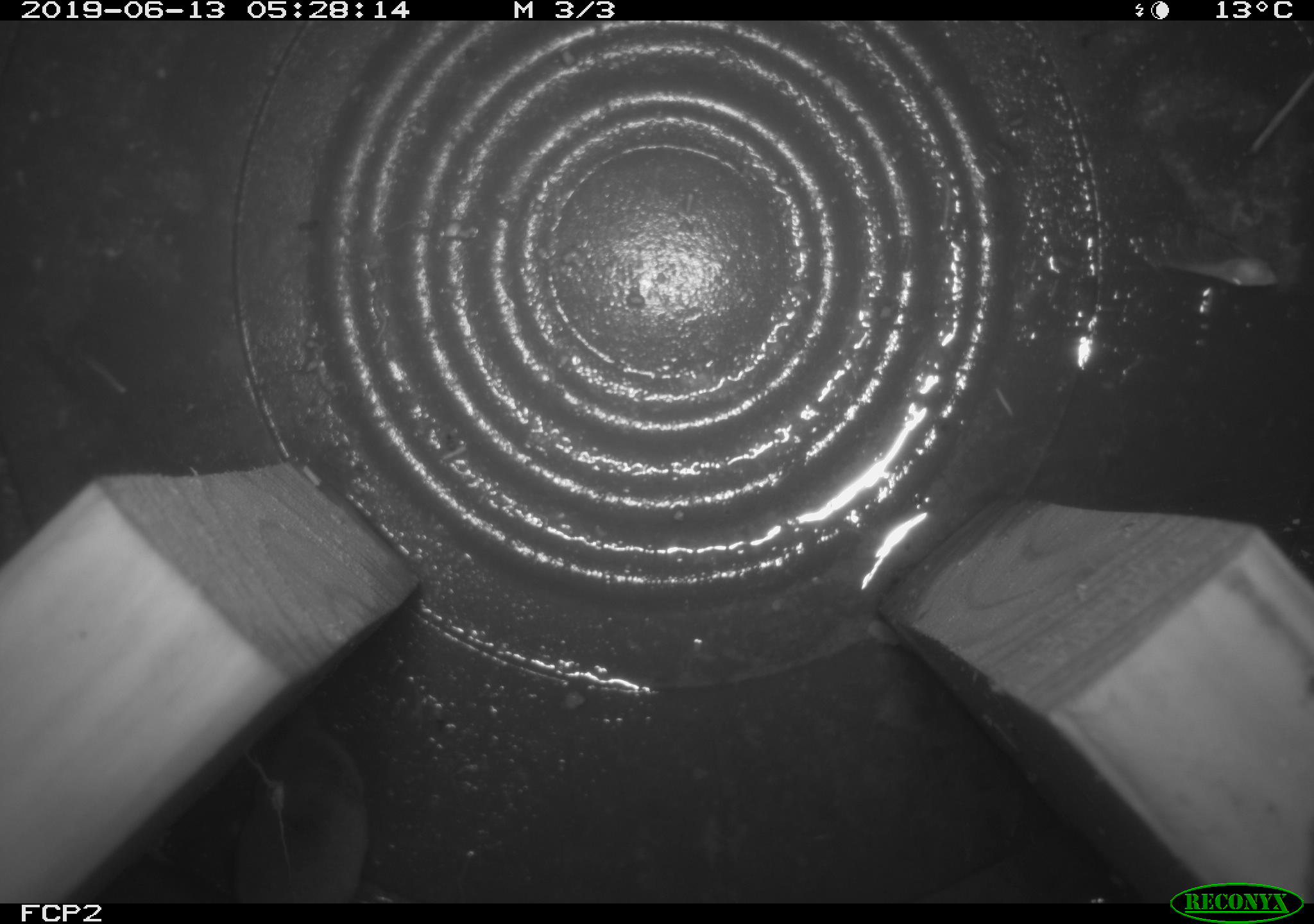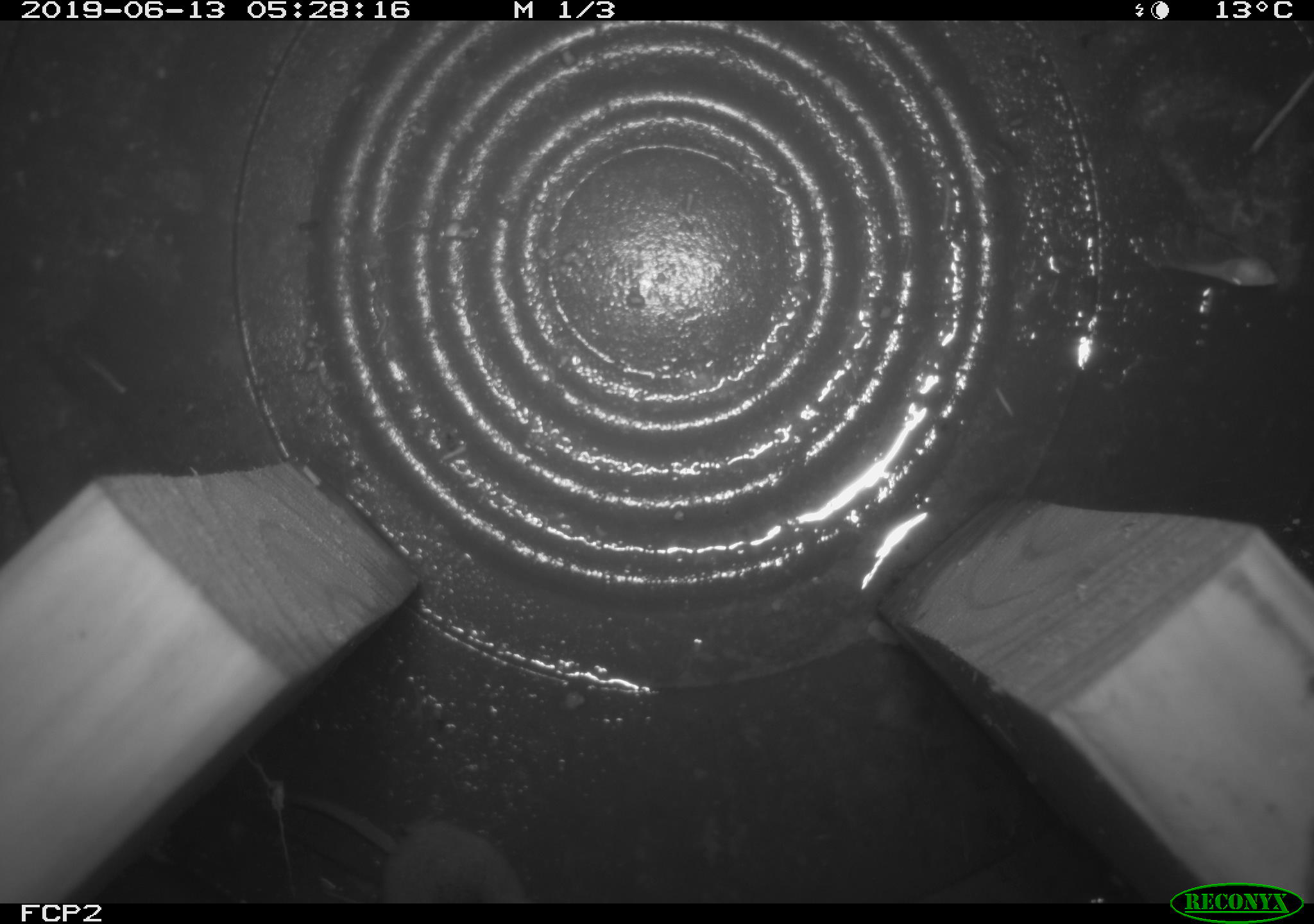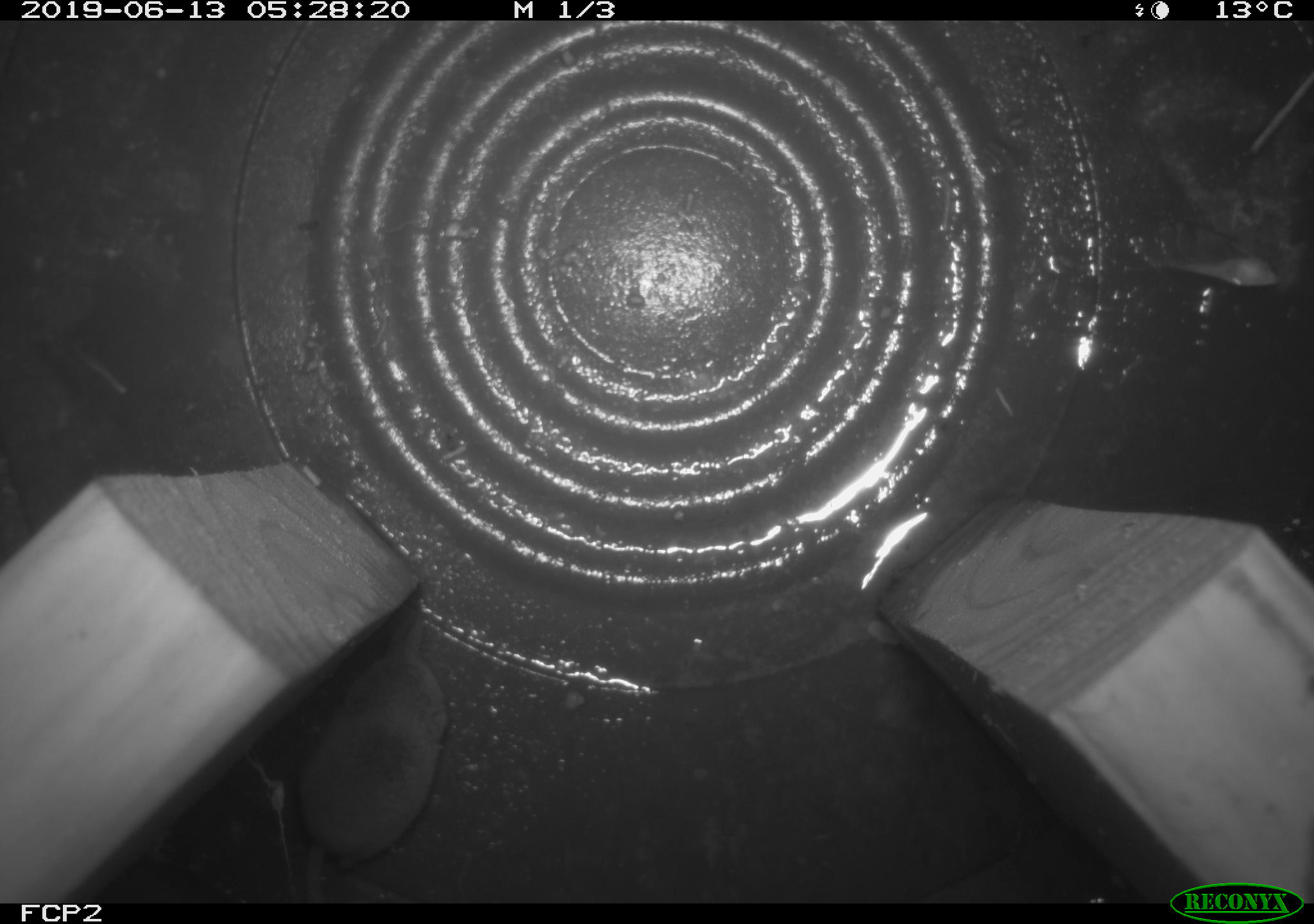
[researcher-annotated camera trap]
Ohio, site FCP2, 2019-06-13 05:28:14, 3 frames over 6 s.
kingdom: Animalia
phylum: Chordata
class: Mammalia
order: Eulipotyphla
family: Soricidae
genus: Sorex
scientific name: Sorex cinereus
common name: masked shrew